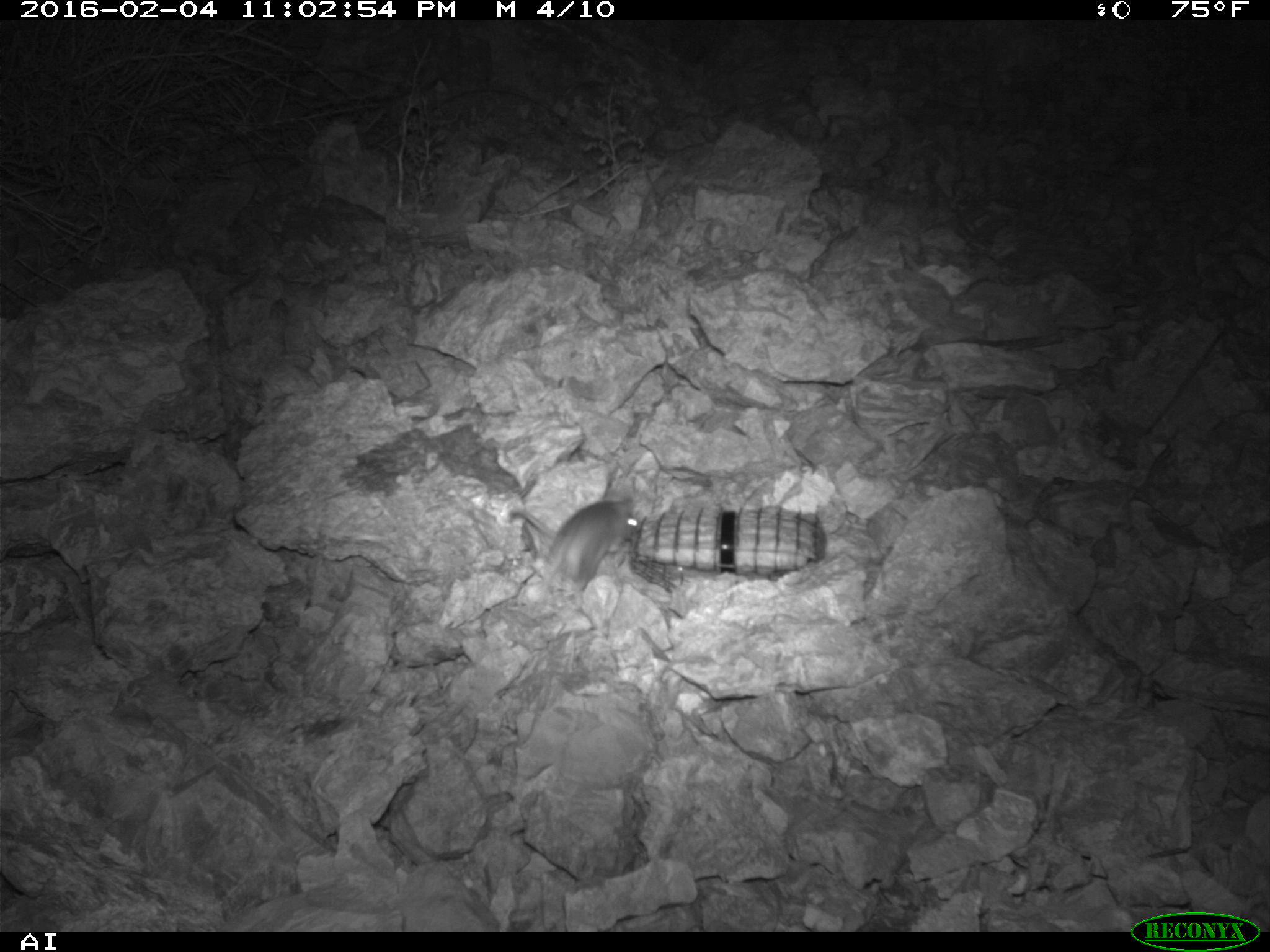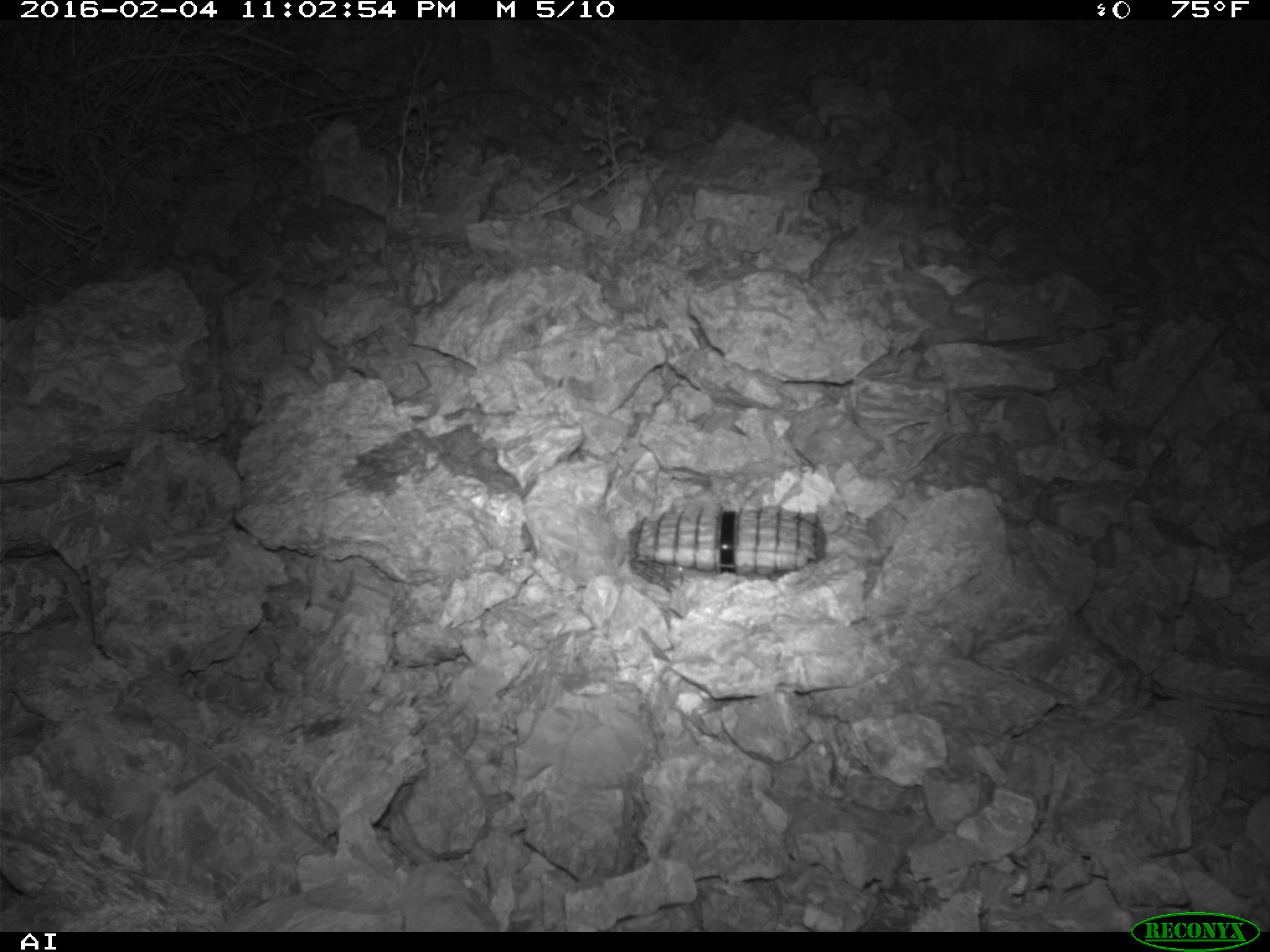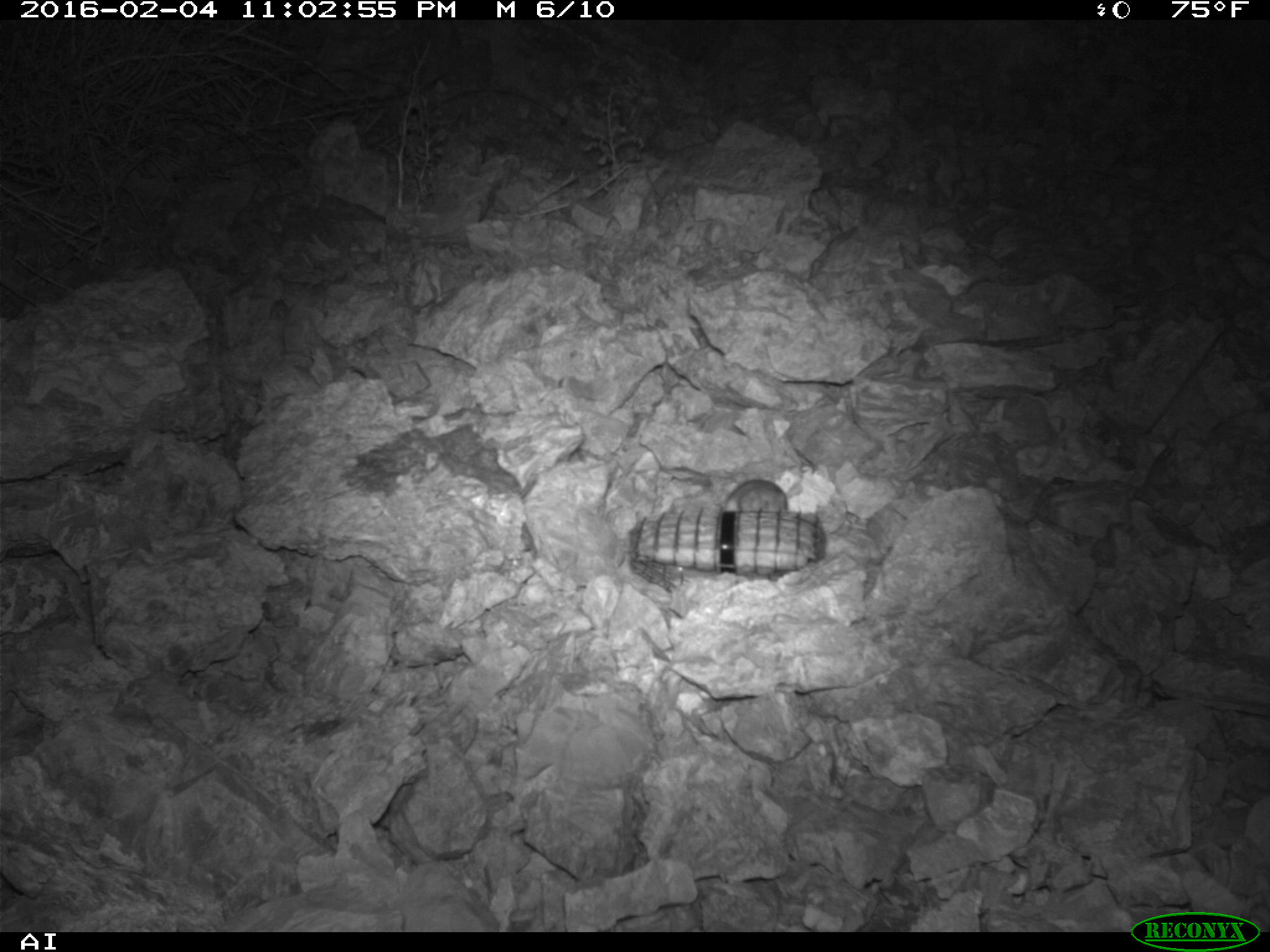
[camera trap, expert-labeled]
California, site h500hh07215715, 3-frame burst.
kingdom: Animalia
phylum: Chordata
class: Mammalia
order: Rodentia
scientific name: Rodentia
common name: rodent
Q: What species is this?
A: Rodent (Rodentia).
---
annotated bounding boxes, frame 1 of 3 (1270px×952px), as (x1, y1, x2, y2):
rodent: (507, 495, 639, 593)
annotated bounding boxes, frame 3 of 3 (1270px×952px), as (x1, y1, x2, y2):
rodent: (723, 479, 788, 511)